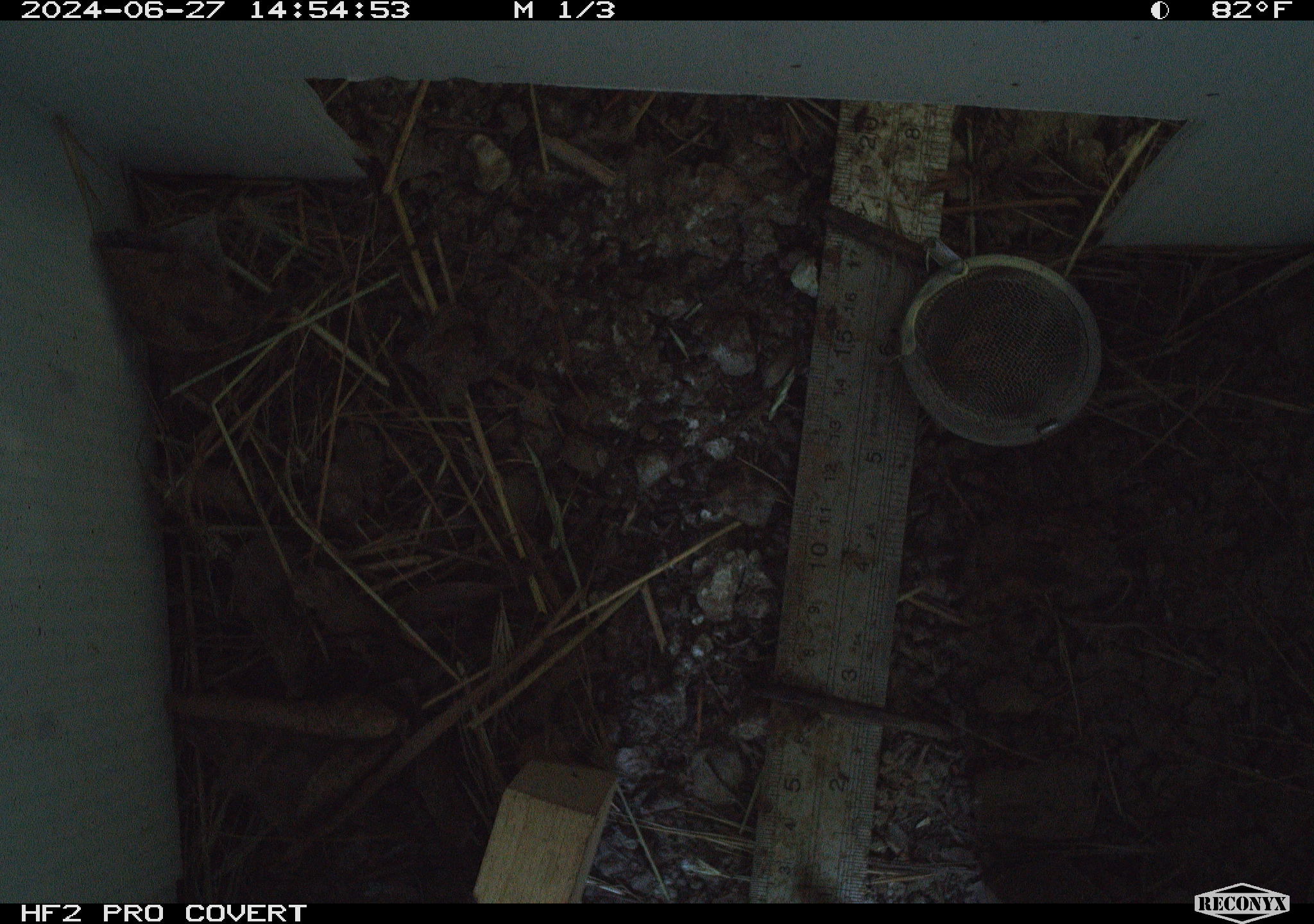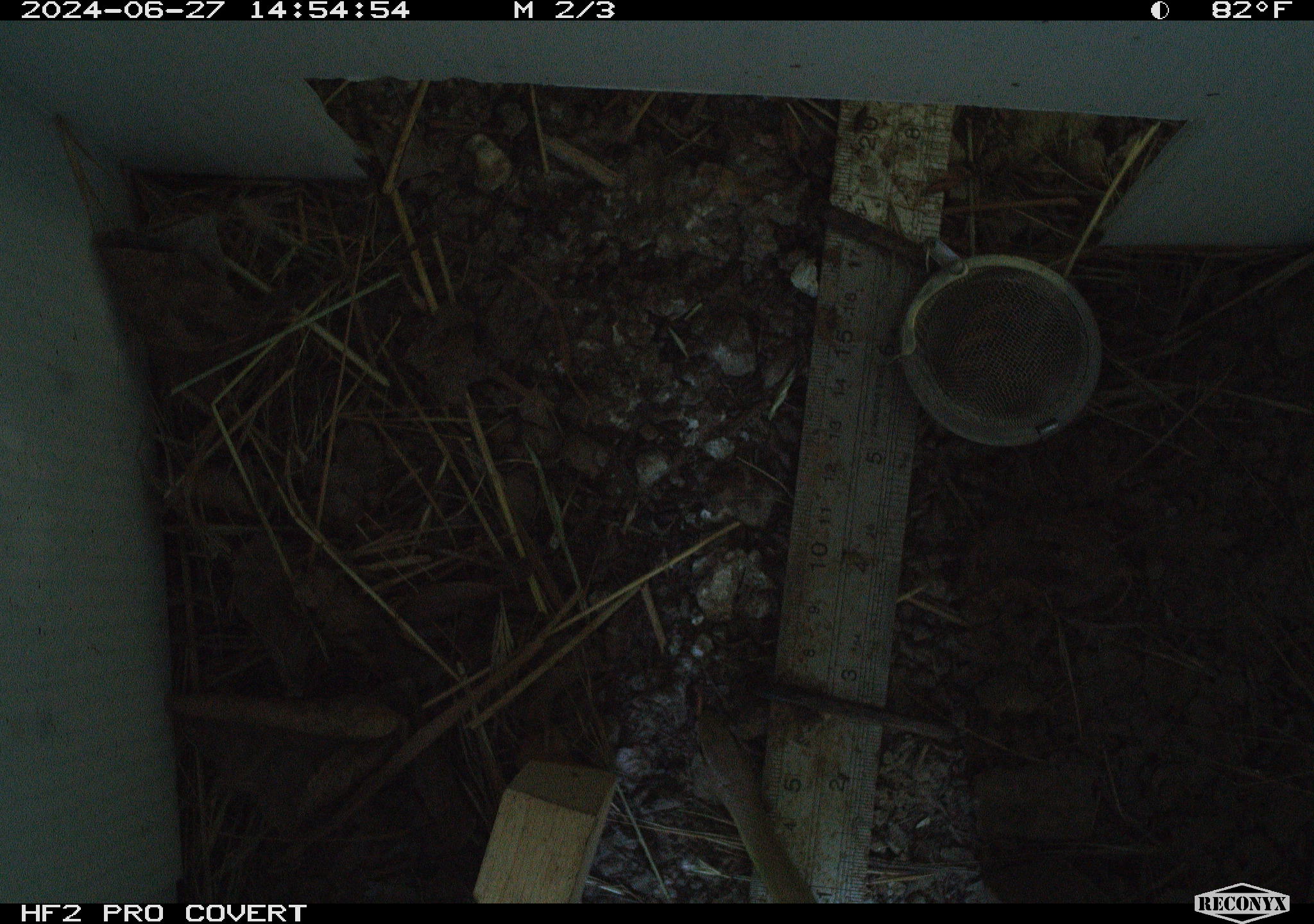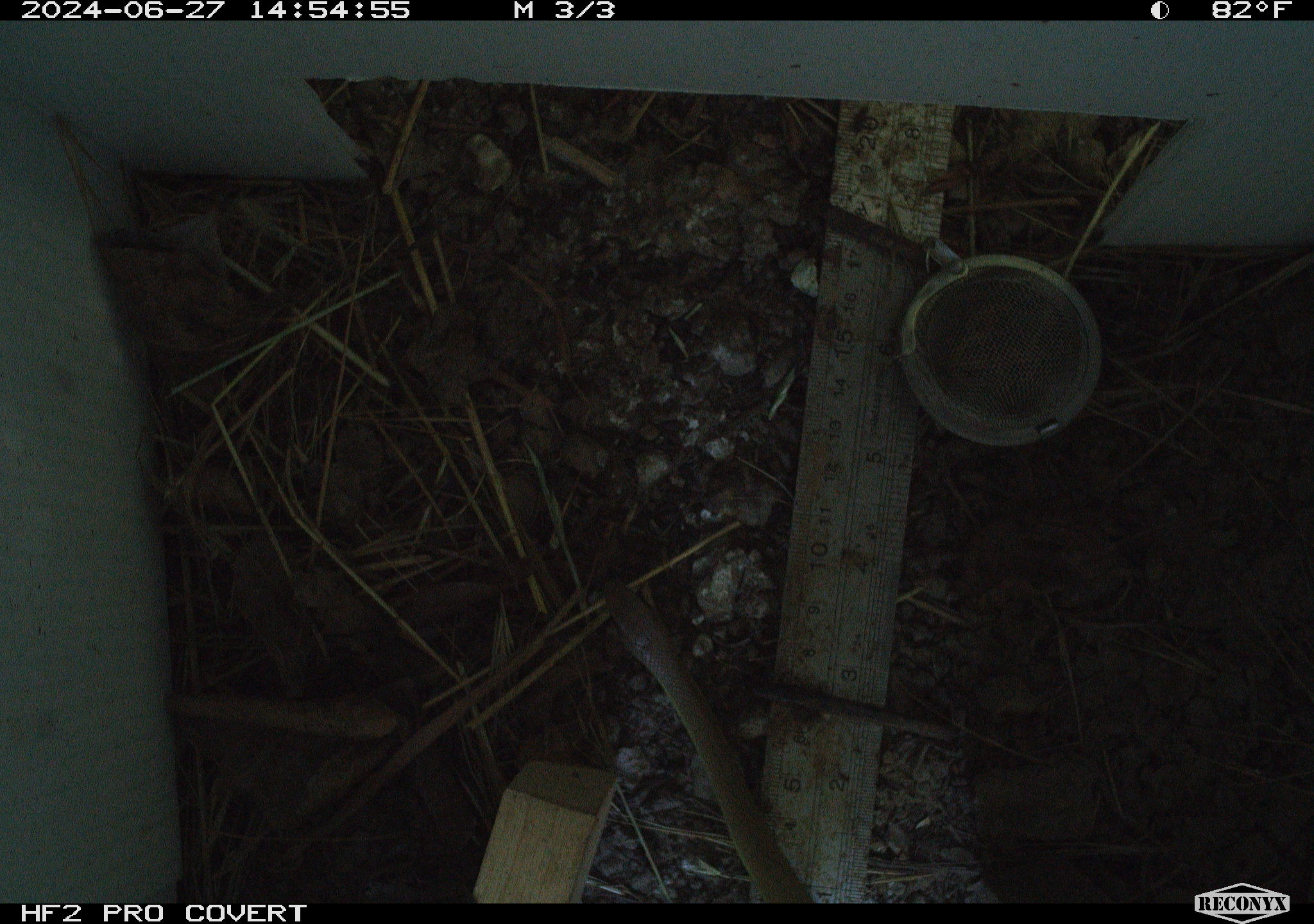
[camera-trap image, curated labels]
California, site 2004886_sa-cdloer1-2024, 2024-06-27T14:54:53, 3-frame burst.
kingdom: Animalia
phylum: Chordata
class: Reptilia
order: Squamata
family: Colubridae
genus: Coluber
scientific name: Coluber constrictor mormon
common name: western yellow-bellied racer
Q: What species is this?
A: Western yellow-bellied racer (Coluber constrictor mormon).